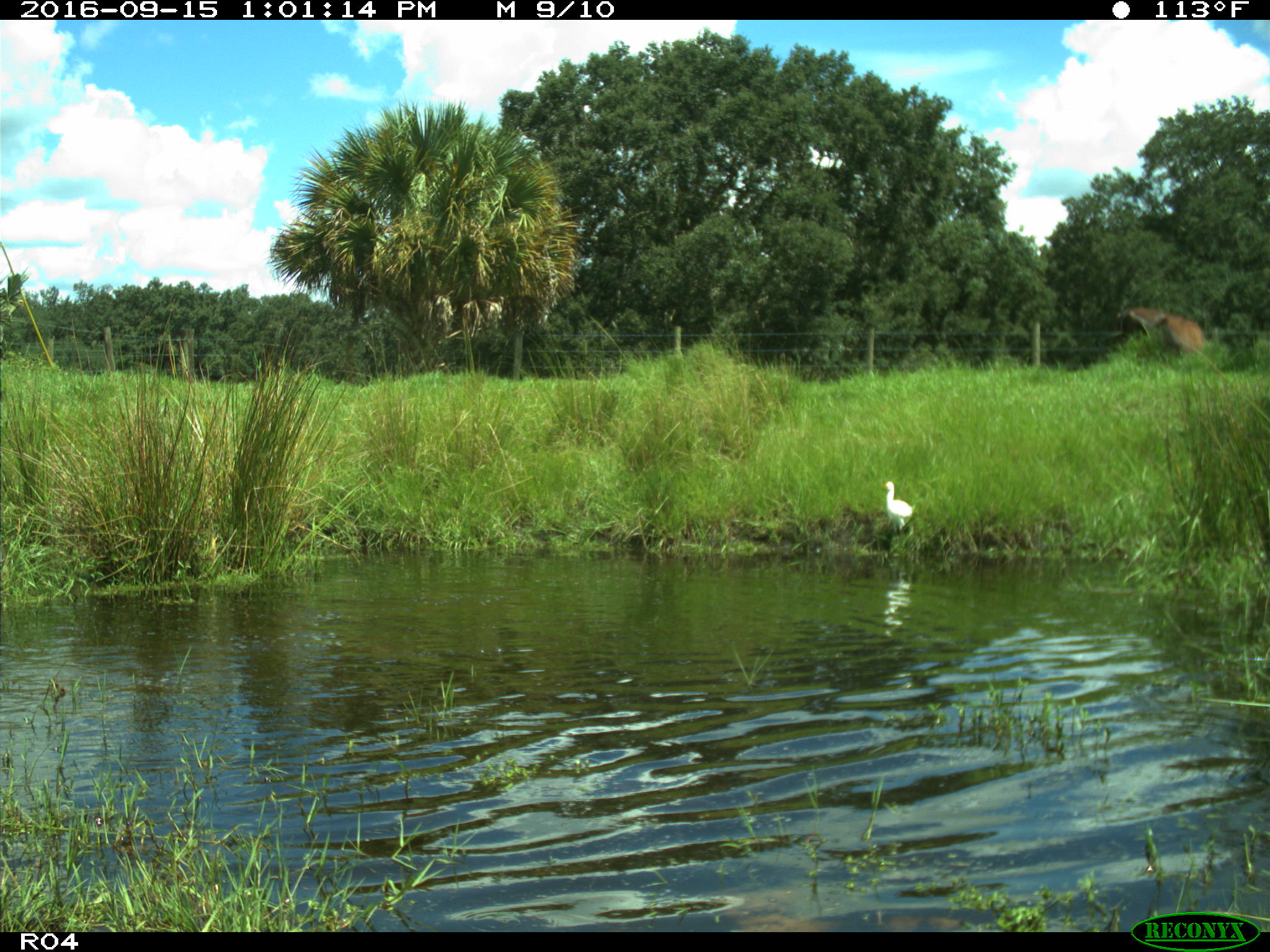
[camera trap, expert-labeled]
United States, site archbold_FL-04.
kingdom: Animalia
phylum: Chordata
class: Mammalia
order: Artiodactyla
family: Bovidae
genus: Bos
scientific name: Bos taurus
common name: domestic cow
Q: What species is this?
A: Bos taurus (domestic cow).